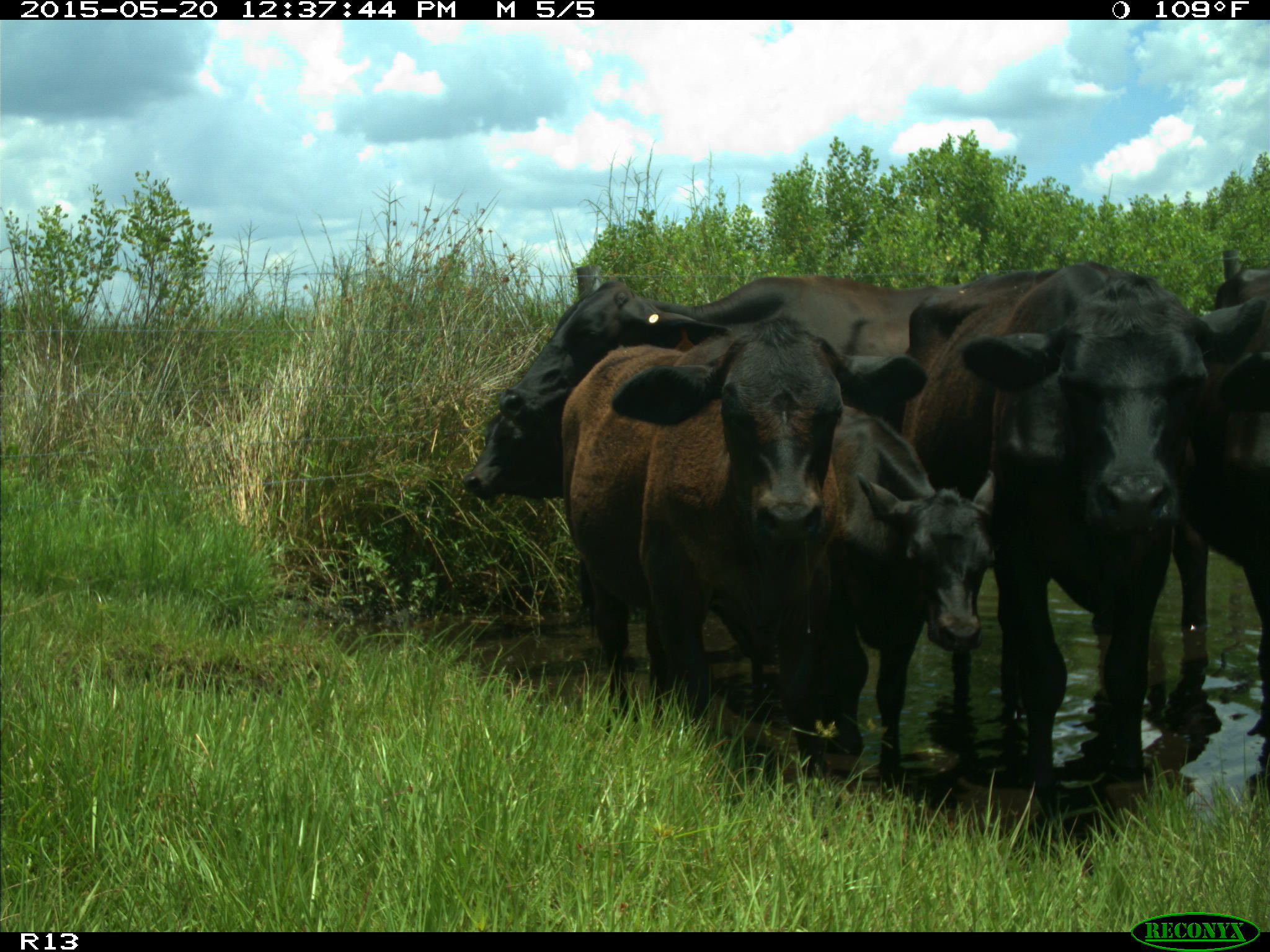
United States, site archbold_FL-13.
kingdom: Animalia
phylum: Chordata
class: Mammalia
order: Artiodactyla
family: Bovidae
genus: Bos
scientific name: Bos taurus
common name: domestic cow